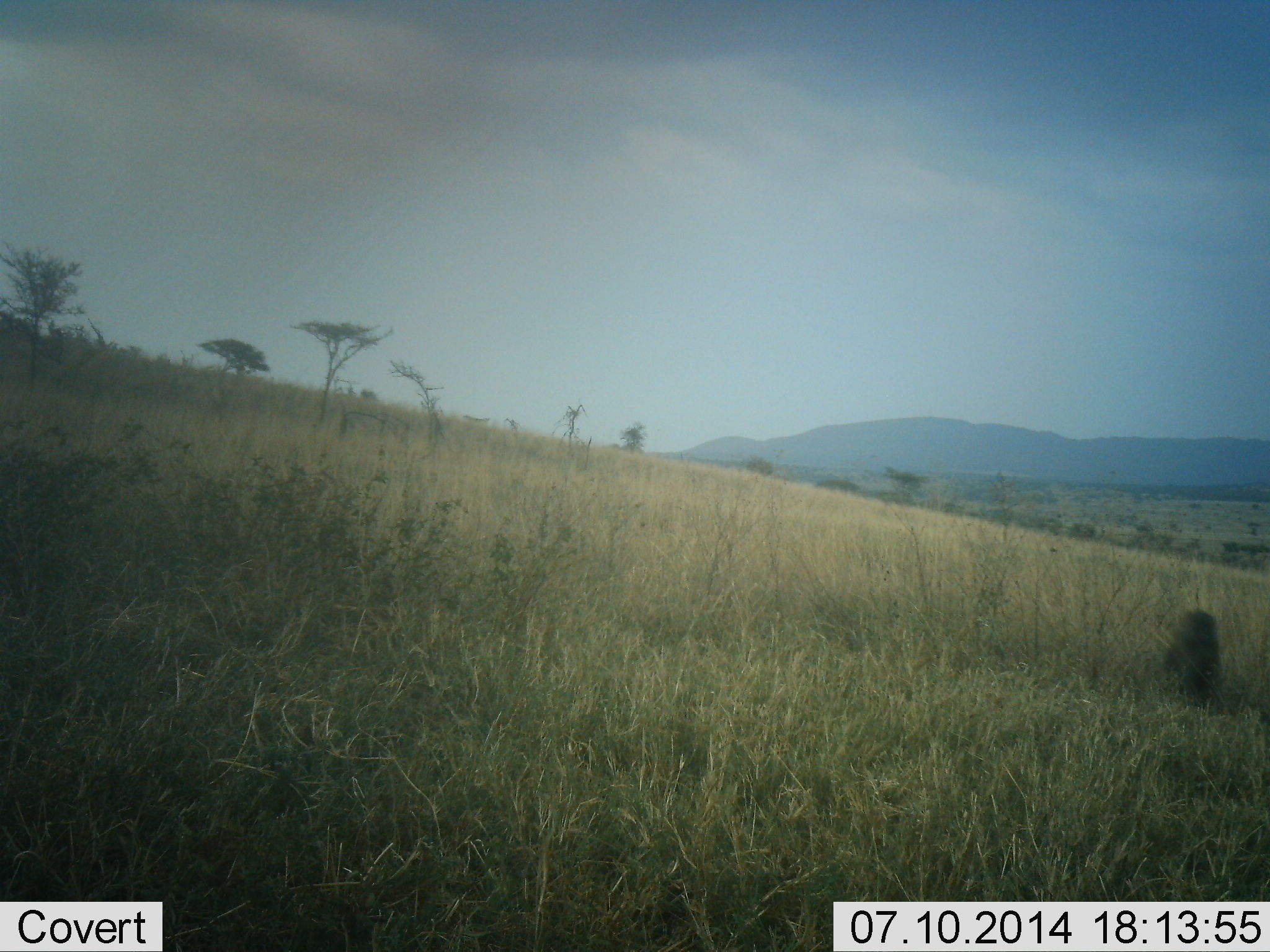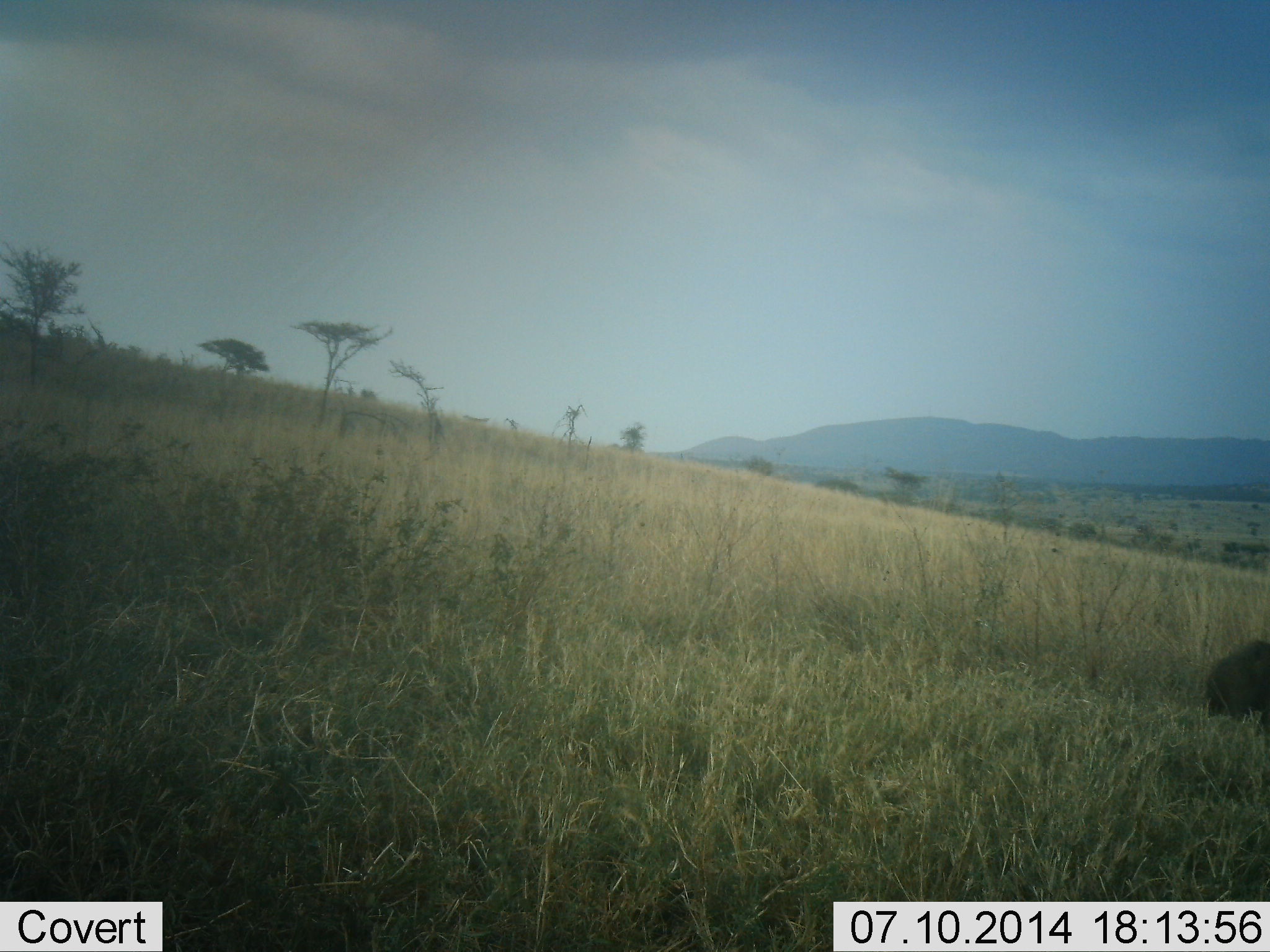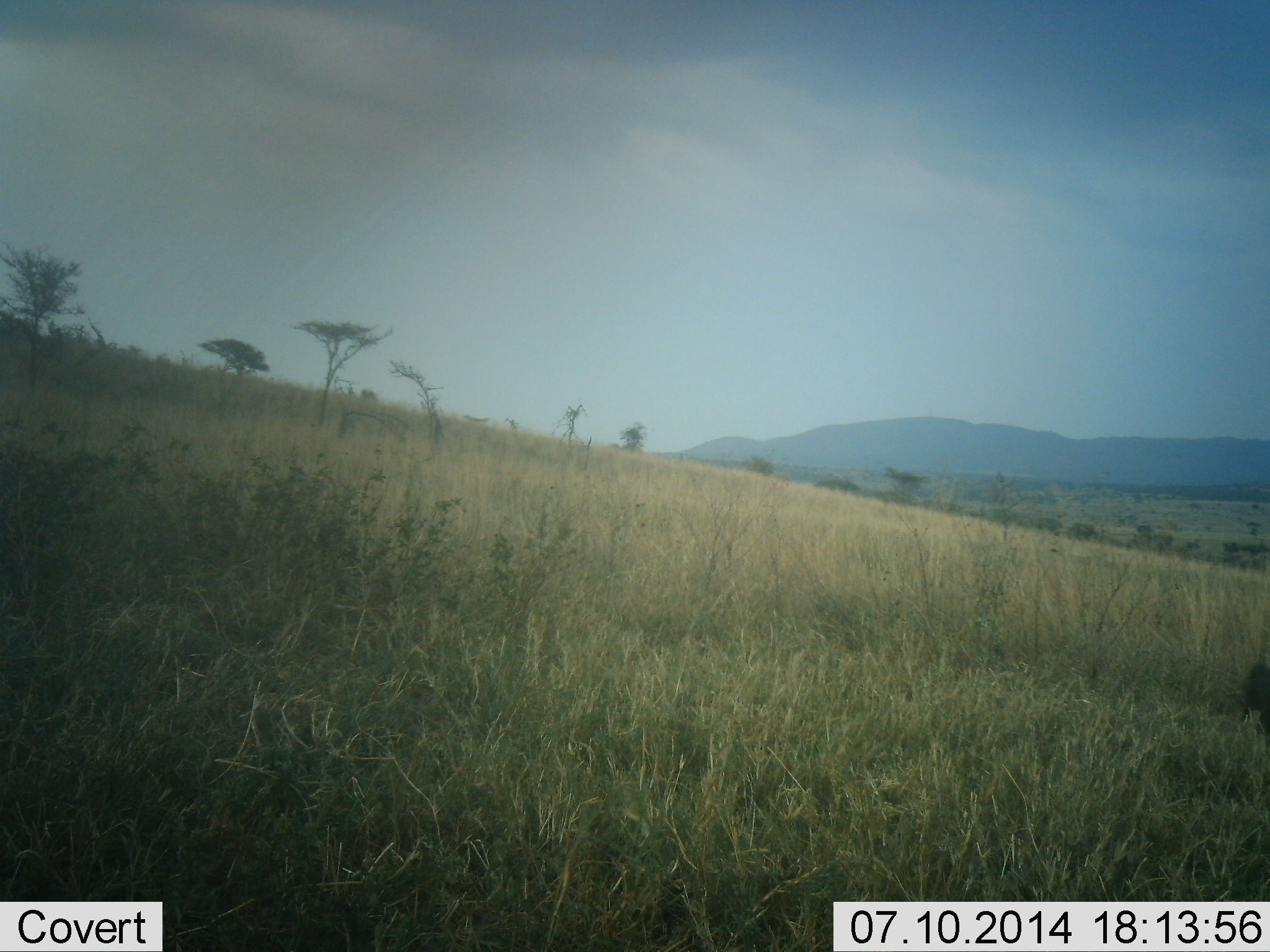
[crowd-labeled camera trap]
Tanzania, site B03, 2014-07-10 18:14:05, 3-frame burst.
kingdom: Animalia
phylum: Chordata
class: Mammalia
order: Primates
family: Cercopithecidae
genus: Papio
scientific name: Papio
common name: baboon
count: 1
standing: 0%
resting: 20%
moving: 80%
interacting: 0%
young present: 0%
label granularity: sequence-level